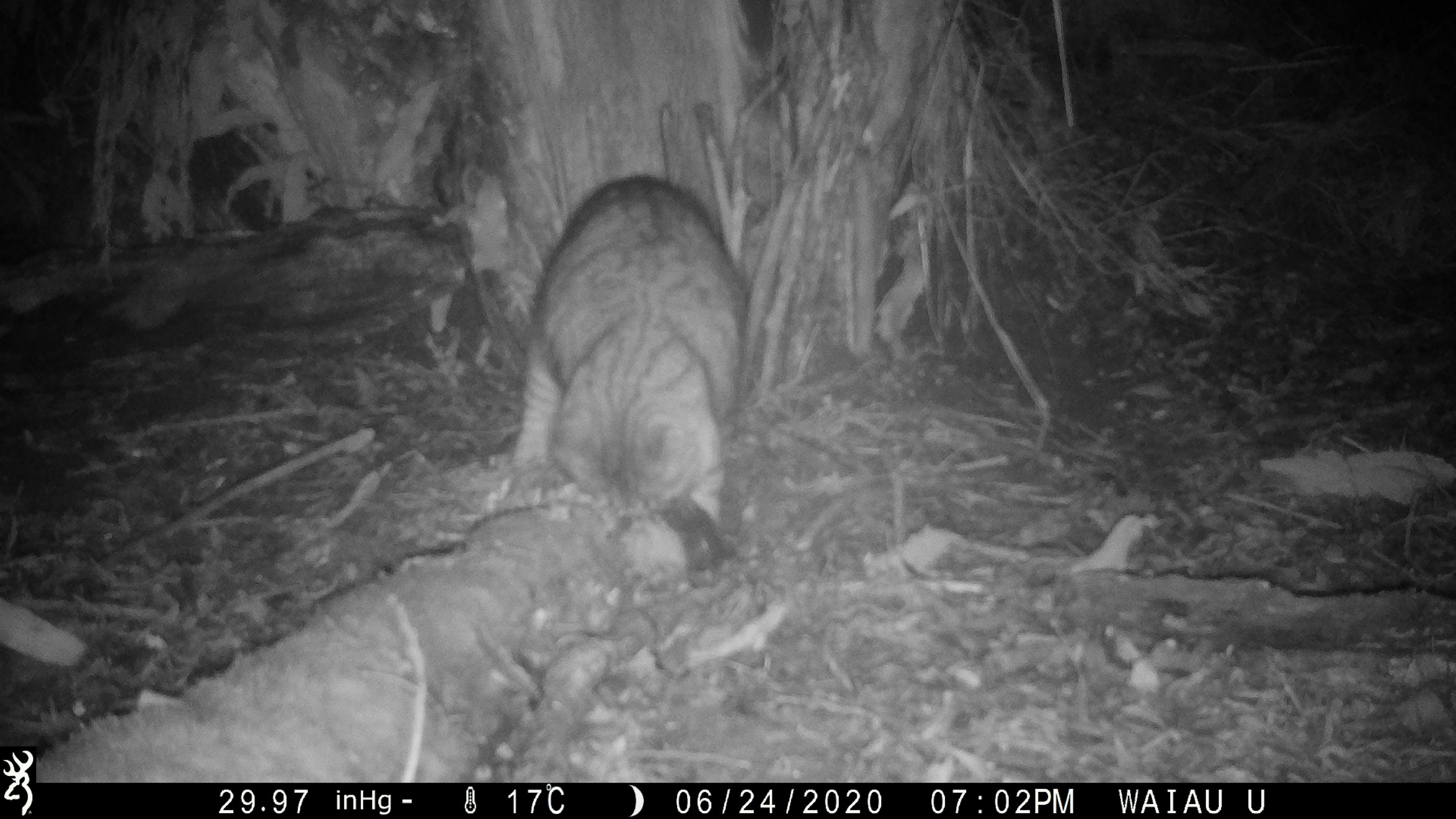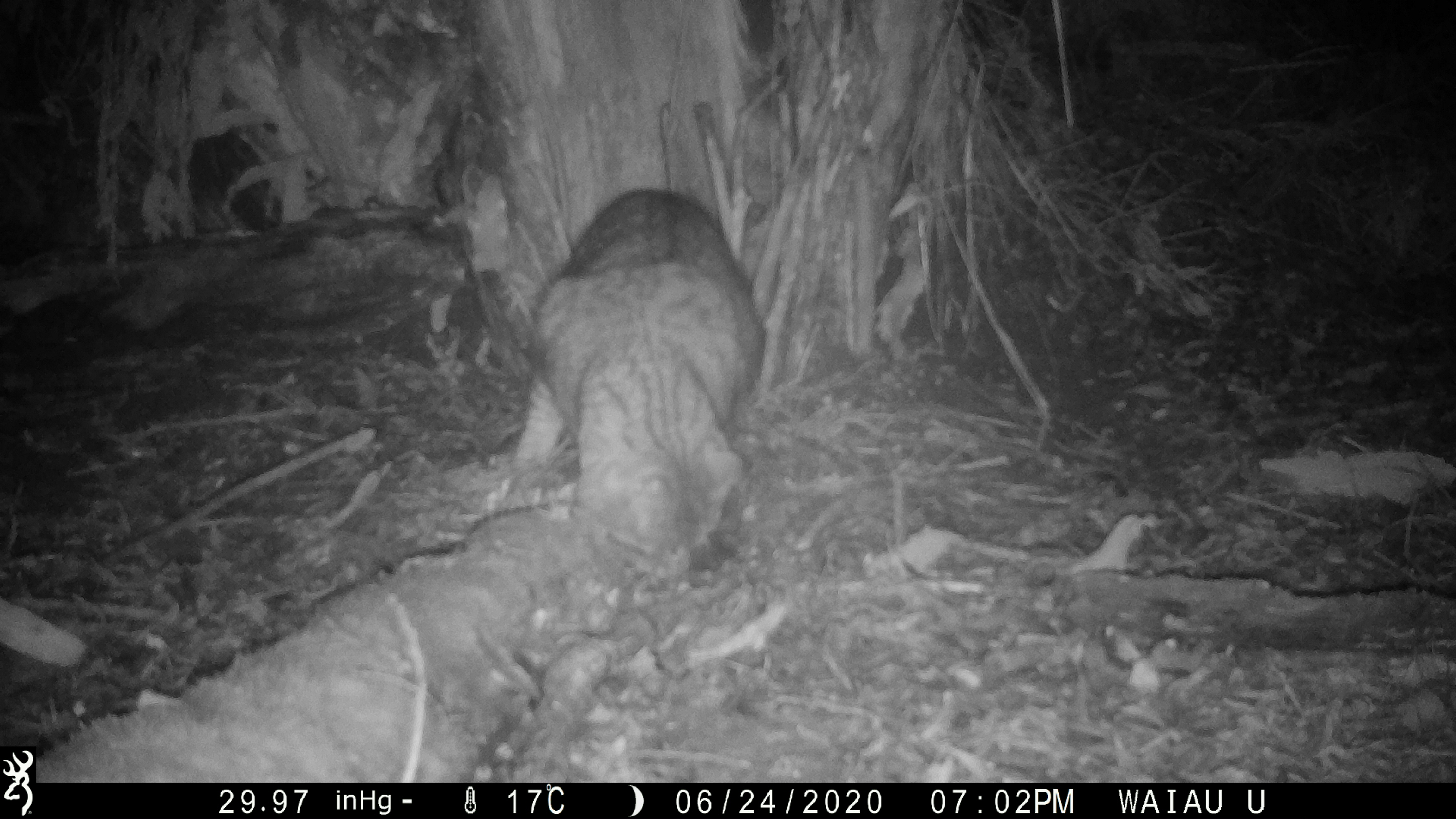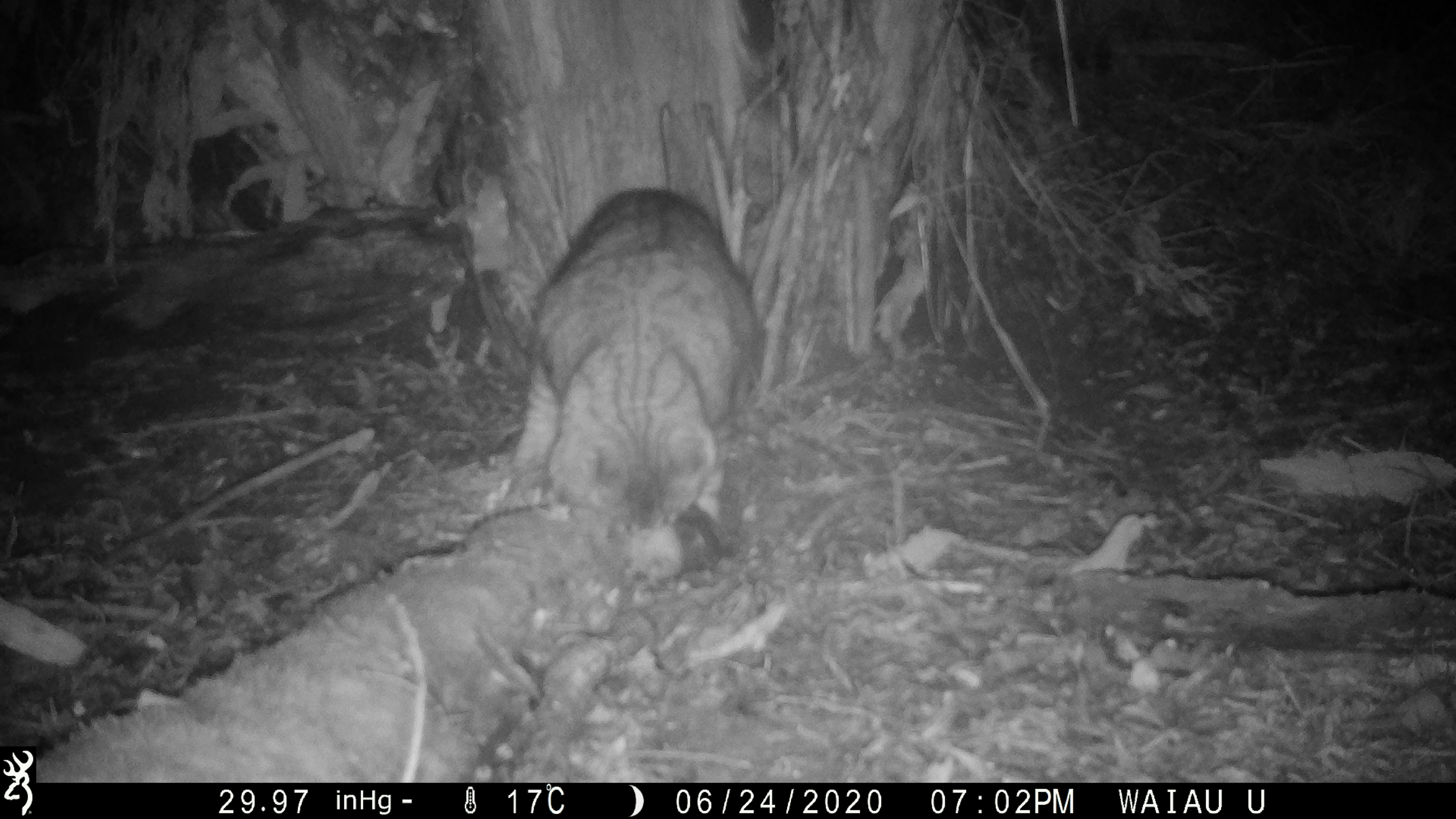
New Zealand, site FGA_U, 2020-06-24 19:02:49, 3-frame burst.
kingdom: Animalia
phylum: Chordata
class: Mammalia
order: Carnivora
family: Felidae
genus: Felis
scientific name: Felis catus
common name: domestic cat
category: cat